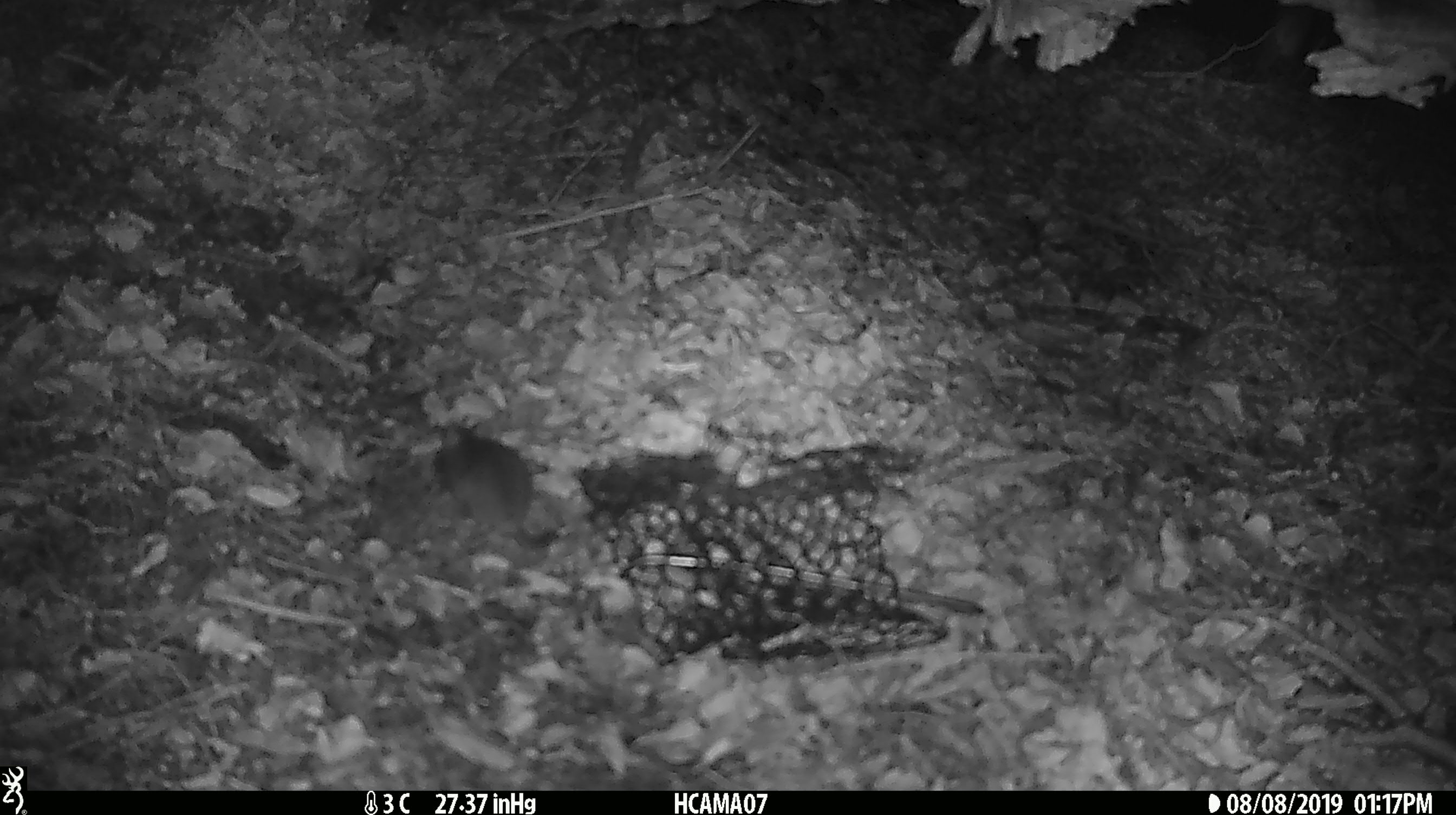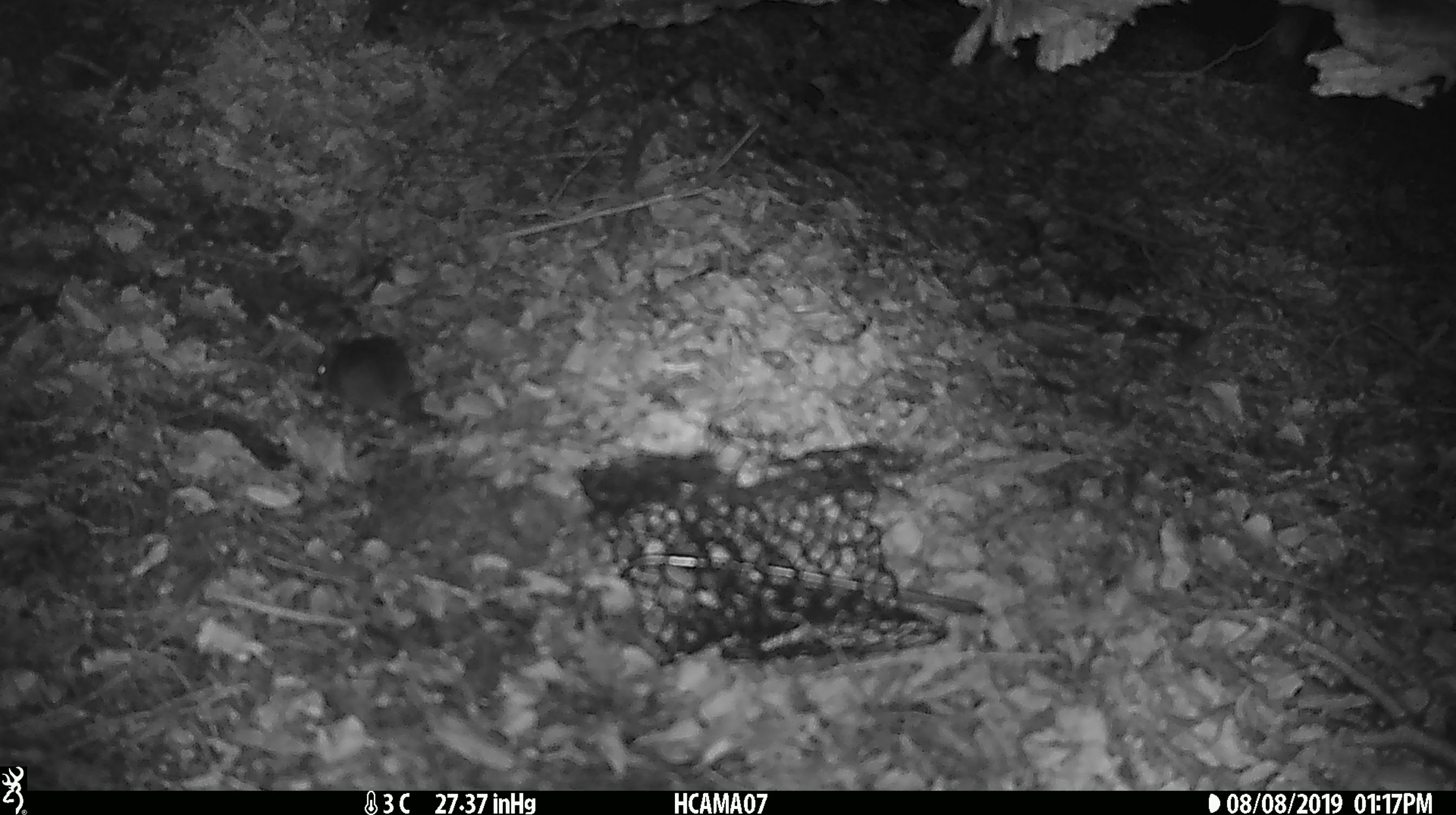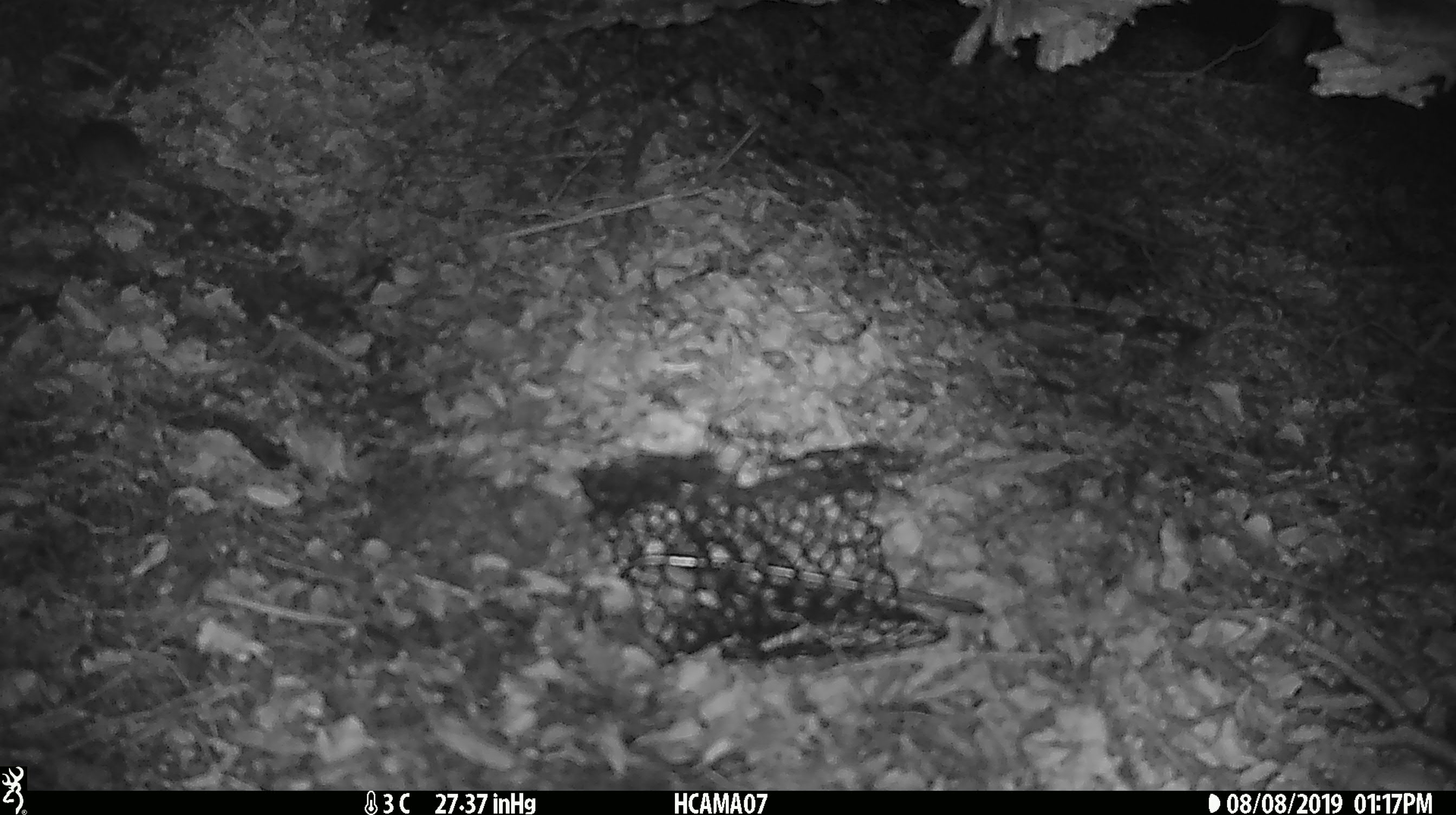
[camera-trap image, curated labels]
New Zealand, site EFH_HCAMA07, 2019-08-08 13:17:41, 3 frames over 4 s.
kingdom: Animalia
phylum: Chordata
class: Mammalia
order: Rodentia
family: Muridae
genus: Mus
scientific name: Mus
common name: mouse